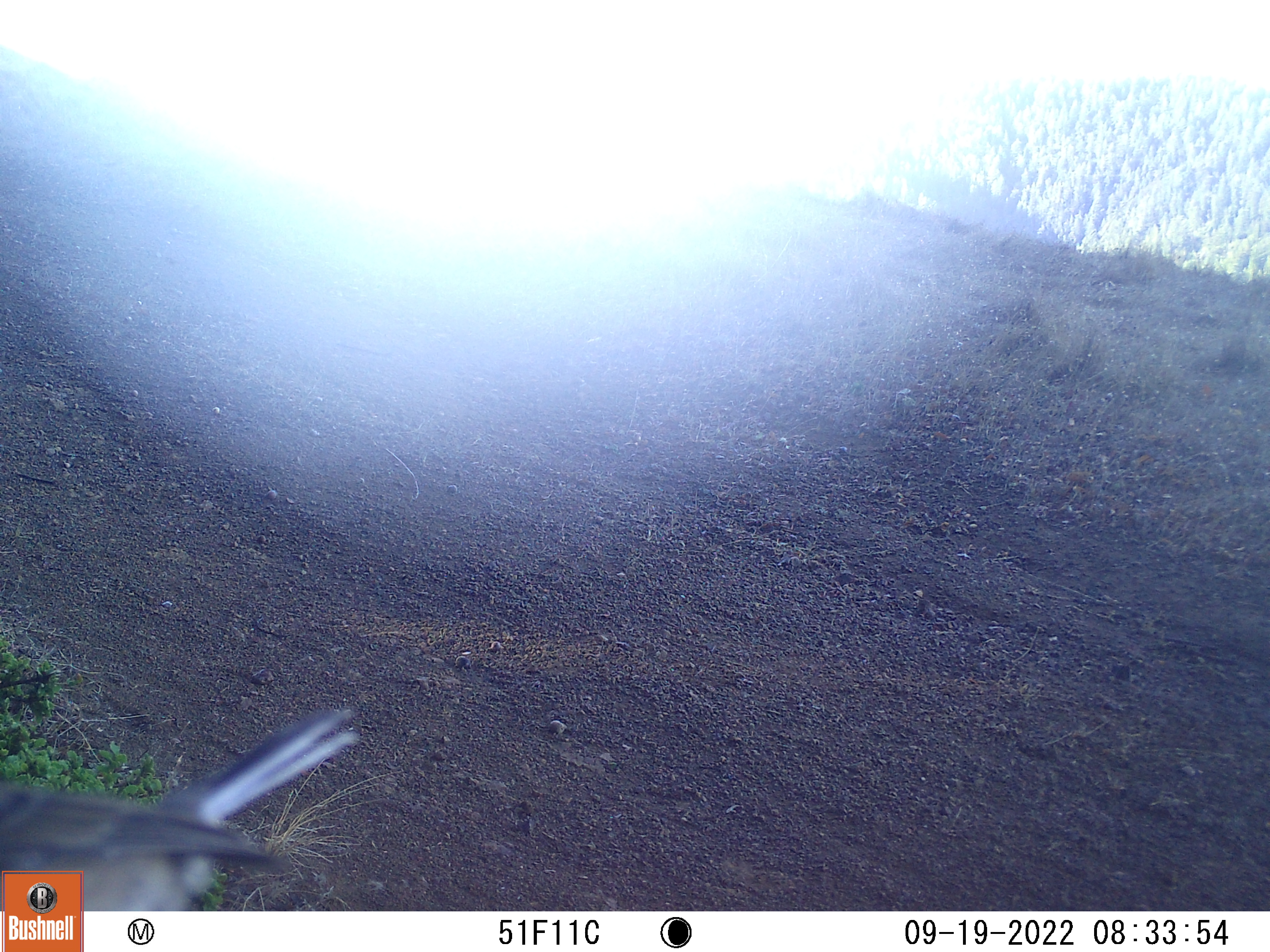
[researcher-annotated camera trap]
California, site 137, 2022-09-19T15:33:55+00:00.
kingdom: Animalia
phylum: Chordata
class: Aves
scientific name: Aves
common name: bird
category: unknown bird